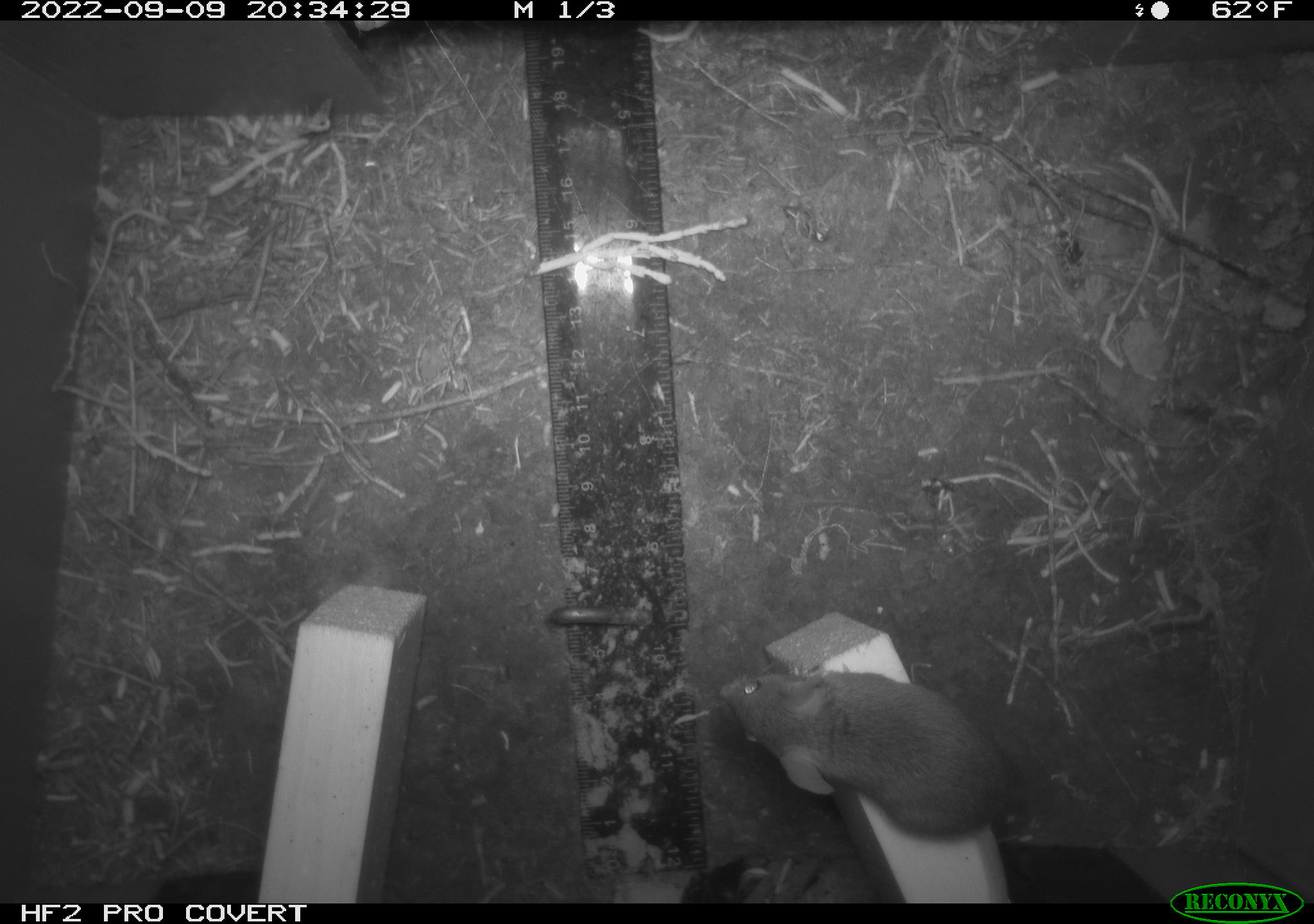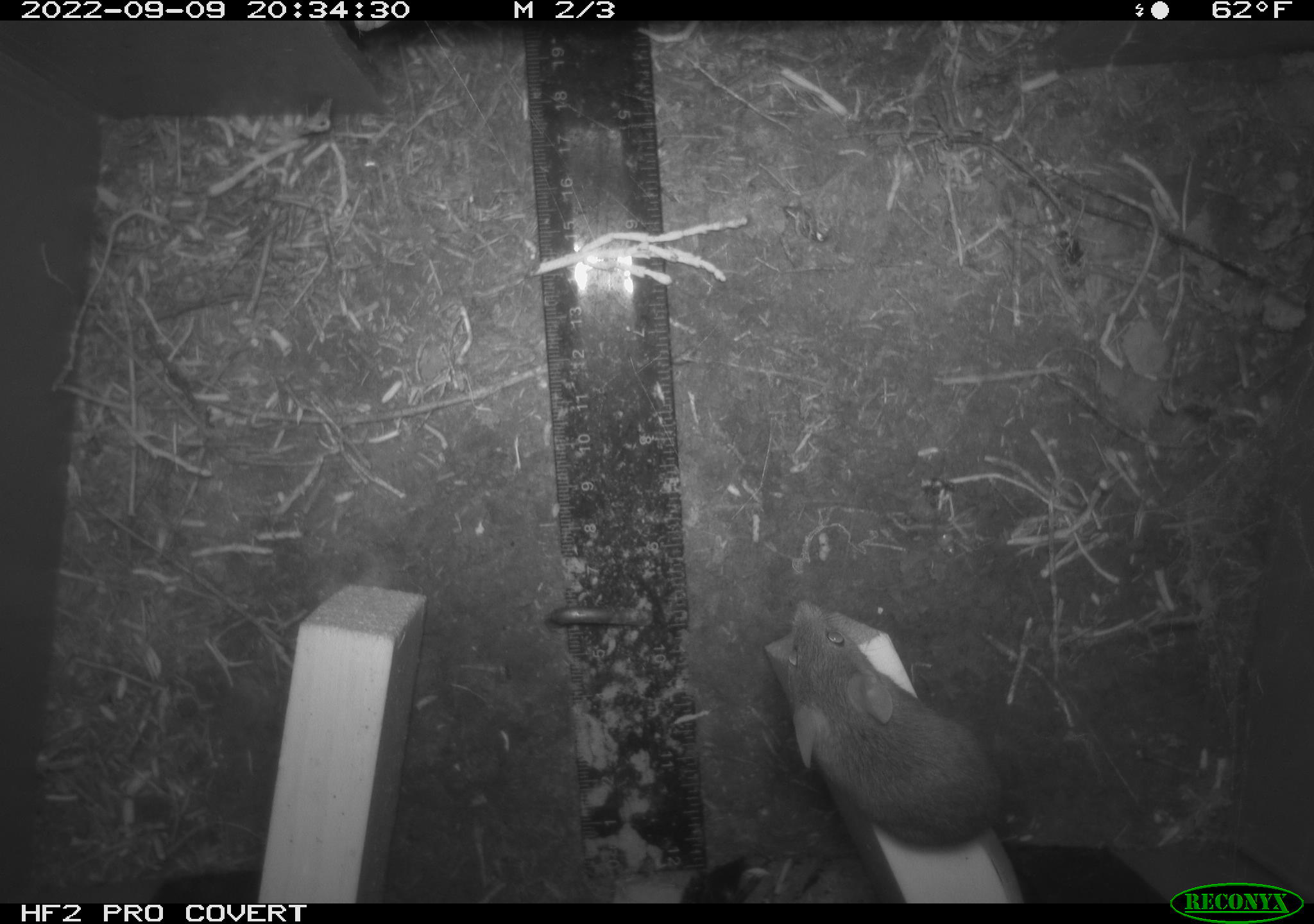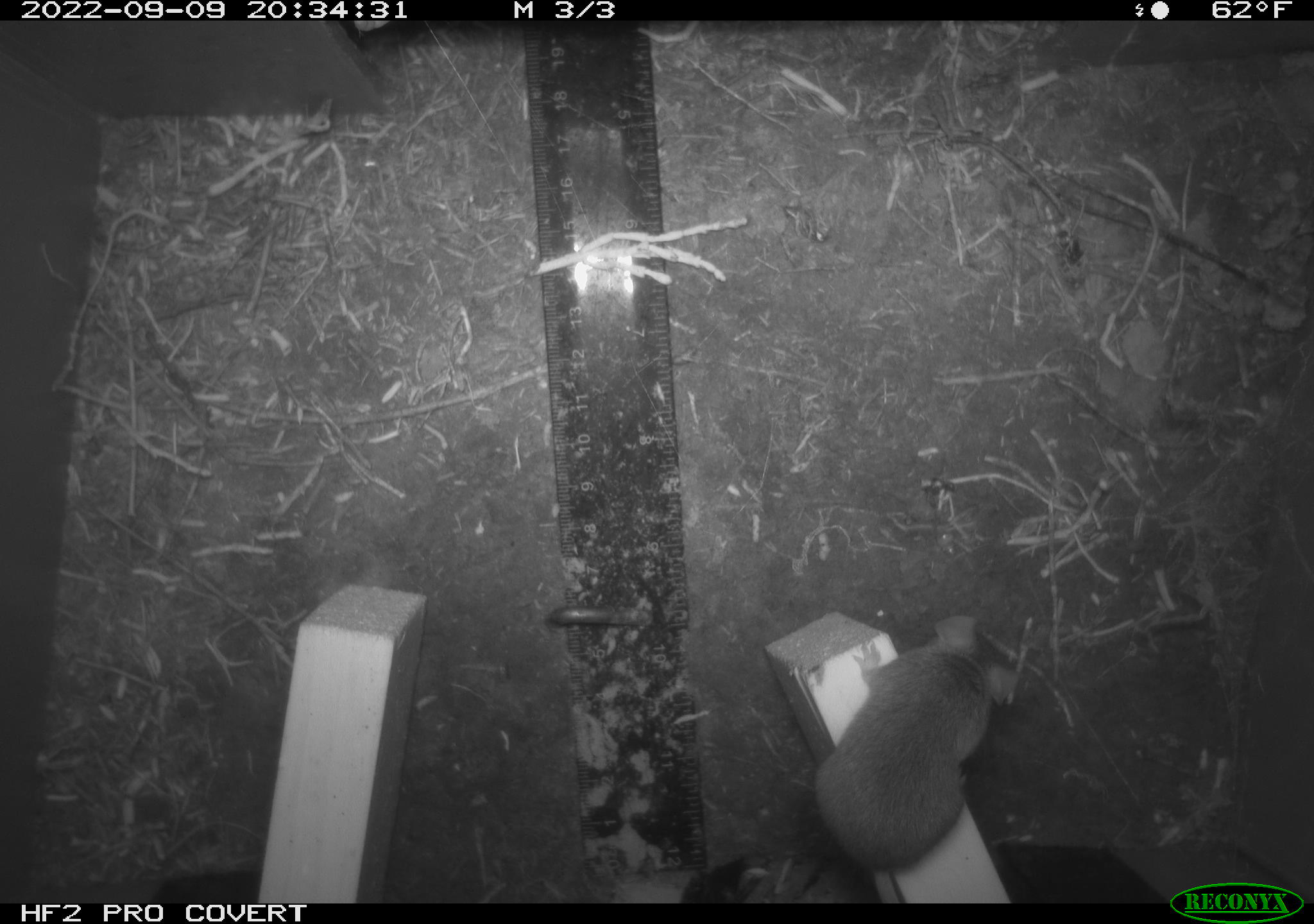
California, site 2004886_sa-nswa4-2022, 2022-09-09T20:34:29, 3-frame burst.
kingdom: Animalia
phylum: Chordata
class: Mammalia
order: Rodentia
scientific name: Rodentia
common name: rodent